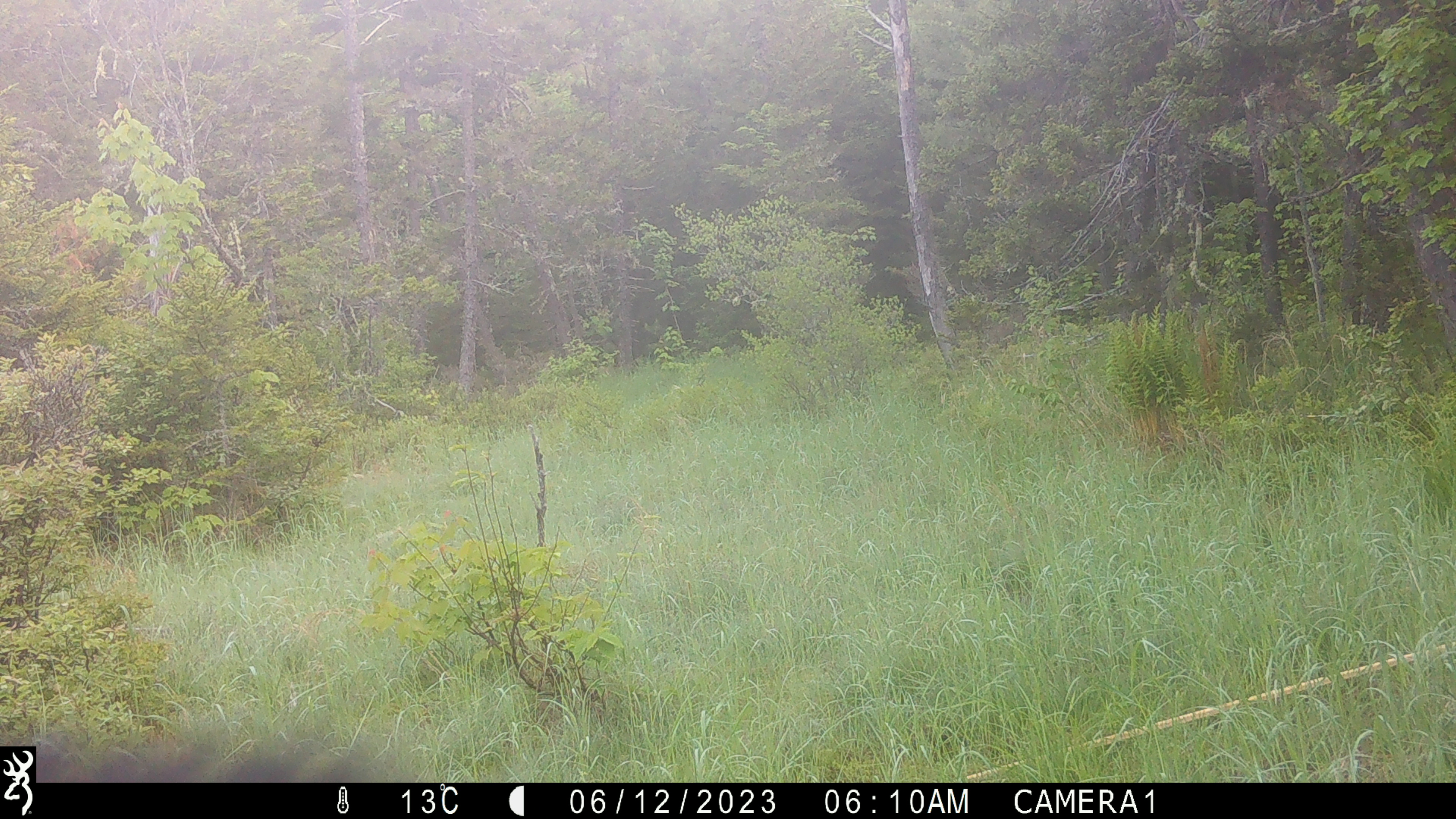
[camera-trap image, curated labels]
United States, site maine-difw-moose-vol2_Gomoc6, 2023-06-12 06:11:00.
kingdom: Animalia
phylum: Chordata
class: Mammalia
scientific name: Mammalia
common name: mammal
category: mammal sp.